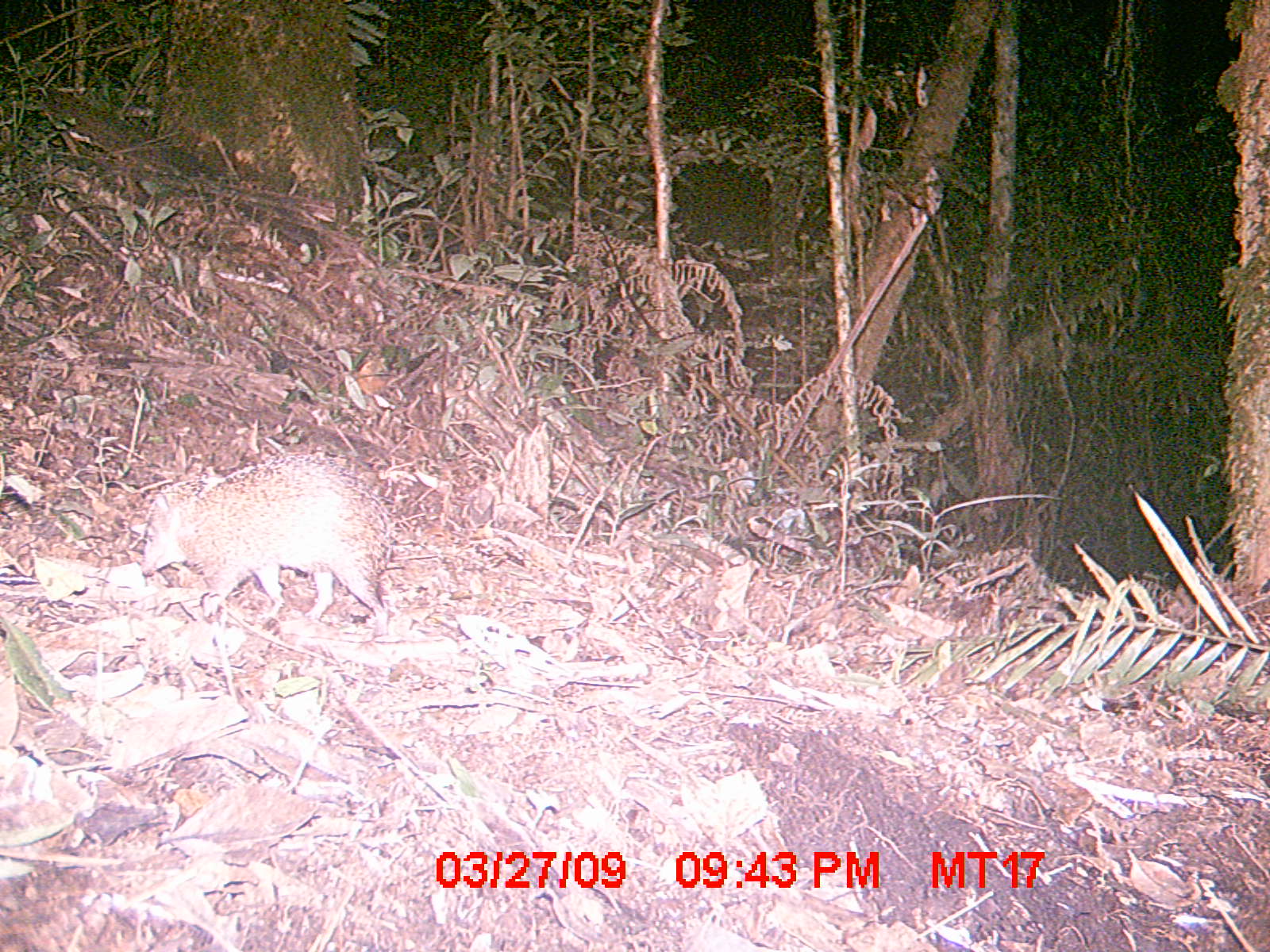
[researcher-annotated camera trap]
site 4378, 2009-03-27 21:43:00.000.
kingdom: Animalia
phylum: Chordata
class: Mammalia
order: Afrosoricida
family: Tenrecidae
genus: Tenrec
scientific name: Tenrec ecaudatus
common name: tailless tenrec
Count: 1.